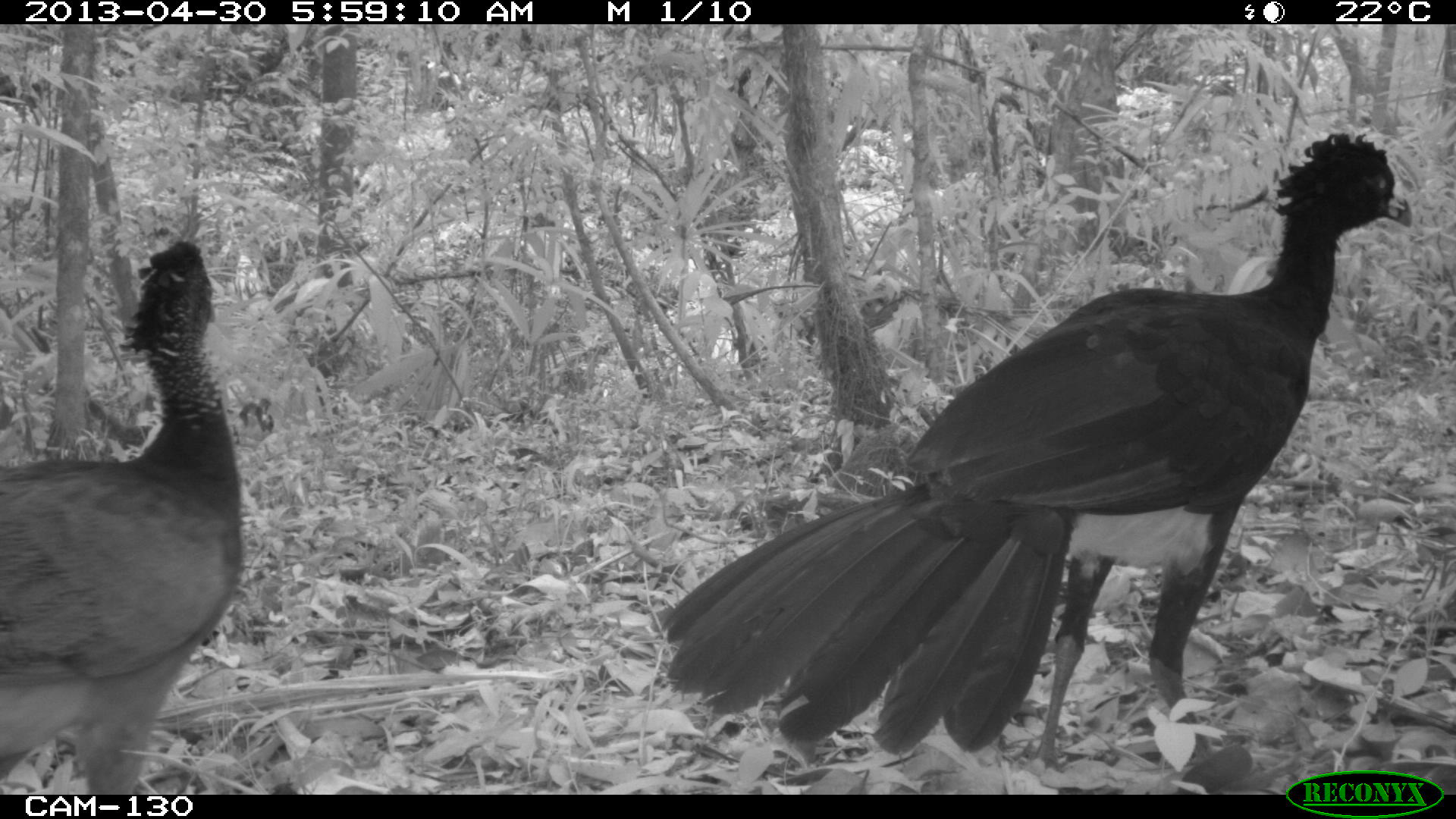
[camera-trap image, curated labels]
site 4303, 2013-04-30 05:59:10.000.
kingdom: Animalia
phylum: Chordata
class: Aves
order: Galliformes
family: Cracidae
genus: Crax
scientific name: Crax rubra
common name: great curassow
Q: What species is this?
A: Crax rubra (great curassow).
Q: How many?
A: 2.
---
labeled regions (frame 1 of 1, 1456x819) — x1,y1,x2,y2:
crax rubra: 664,131,1412,776; 0,239,245,792